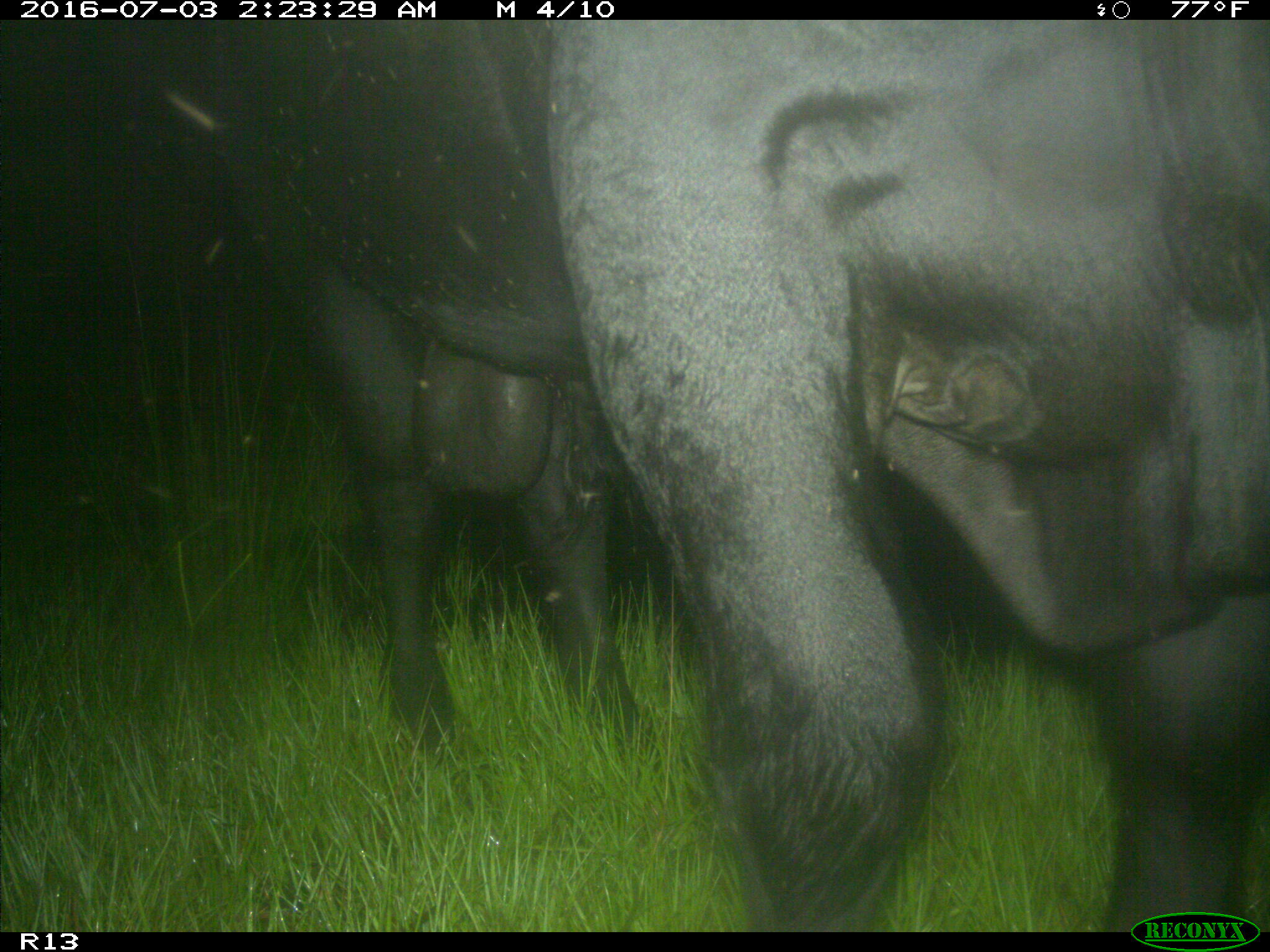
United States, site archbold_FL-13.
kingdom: Animalia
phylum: Chordata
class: Mammalia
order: Artiodactyla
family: Bovidae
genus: Bos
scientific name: Bos taurus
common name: domestic cow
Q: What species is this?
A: Bos taurus (domestic cow).